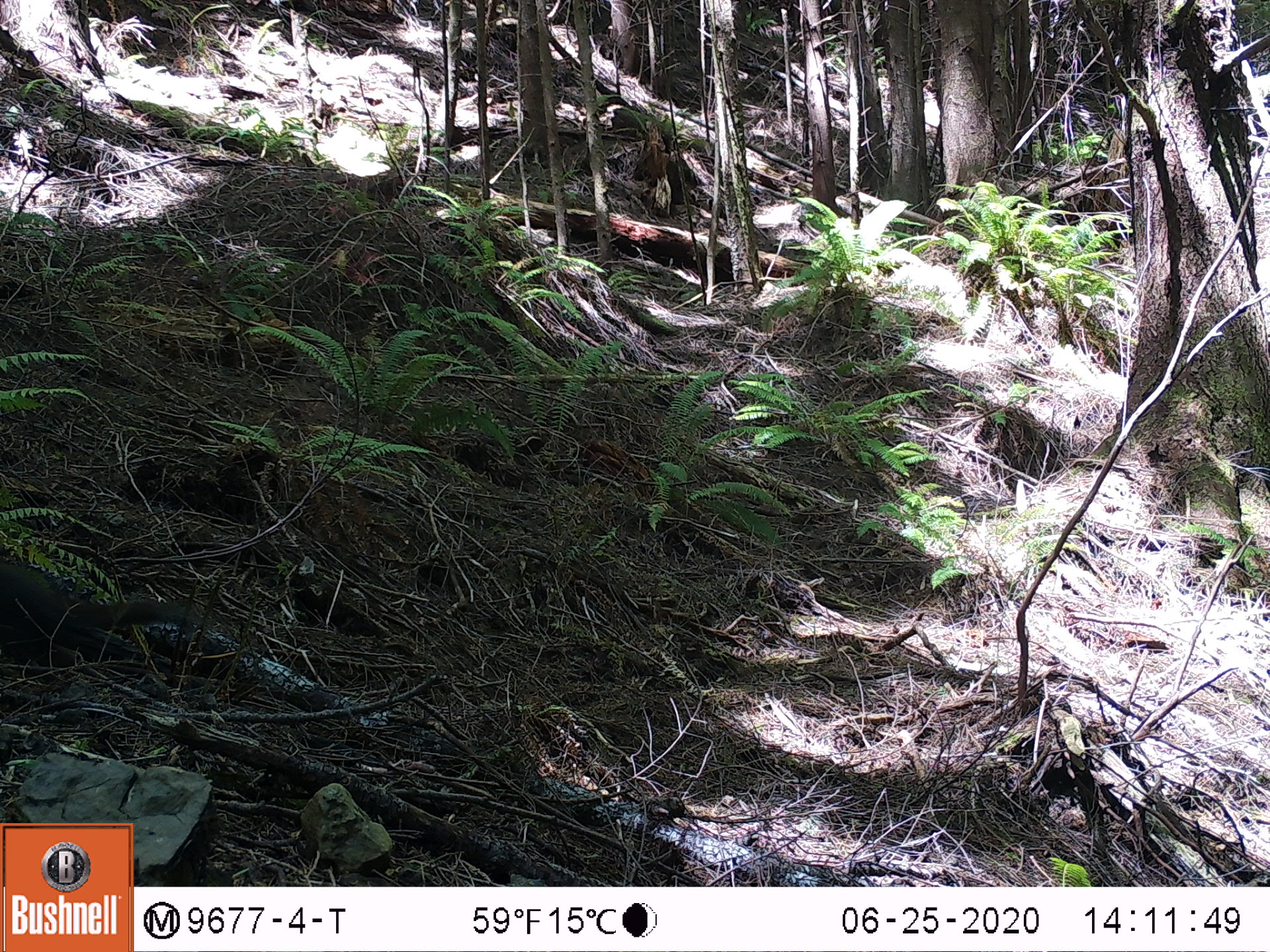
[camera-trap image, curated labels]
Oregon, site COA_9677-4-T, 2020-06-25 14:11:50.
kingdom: Animalia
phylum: Chordata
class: Mammalia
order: Rodentia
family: Sciuridae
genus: Tamiasciurus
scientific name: Tamiasciurus douglasii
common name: douglas squirrel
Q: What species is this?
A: Douglas squirrel (Tamiasciurus douglasii).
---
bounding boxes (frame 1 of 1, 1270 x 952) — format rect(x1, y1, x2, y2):
douglas squirrel: rect(0, 564, 203, 666)